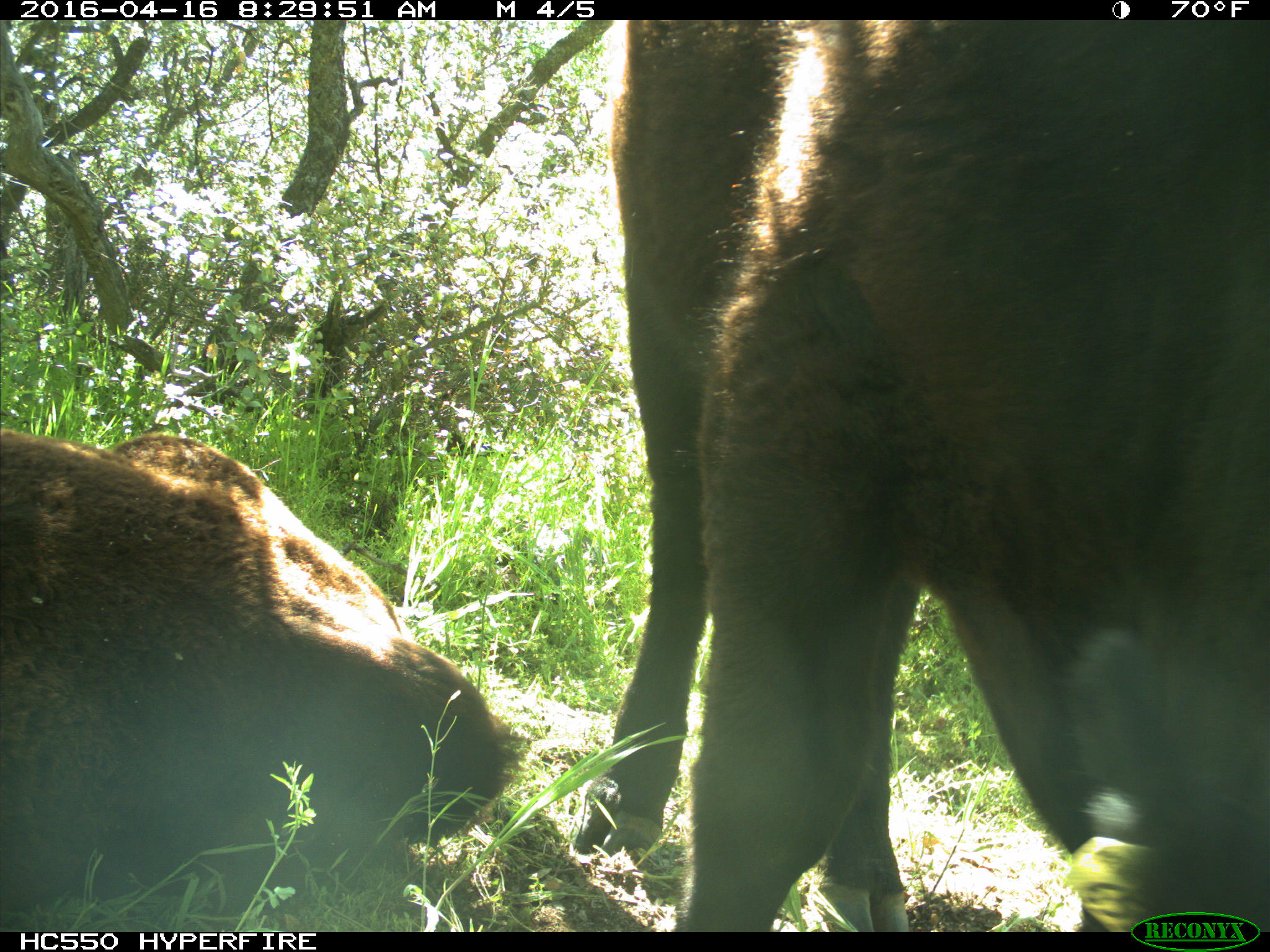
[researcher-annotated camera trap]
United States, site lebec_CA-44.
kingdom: Animalia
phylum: Chordata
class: Mammalia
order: Artiodactyla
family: Bovidae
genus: Bos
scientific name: Bos taurus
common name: domestic cow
Bos taurus (domestic cow).